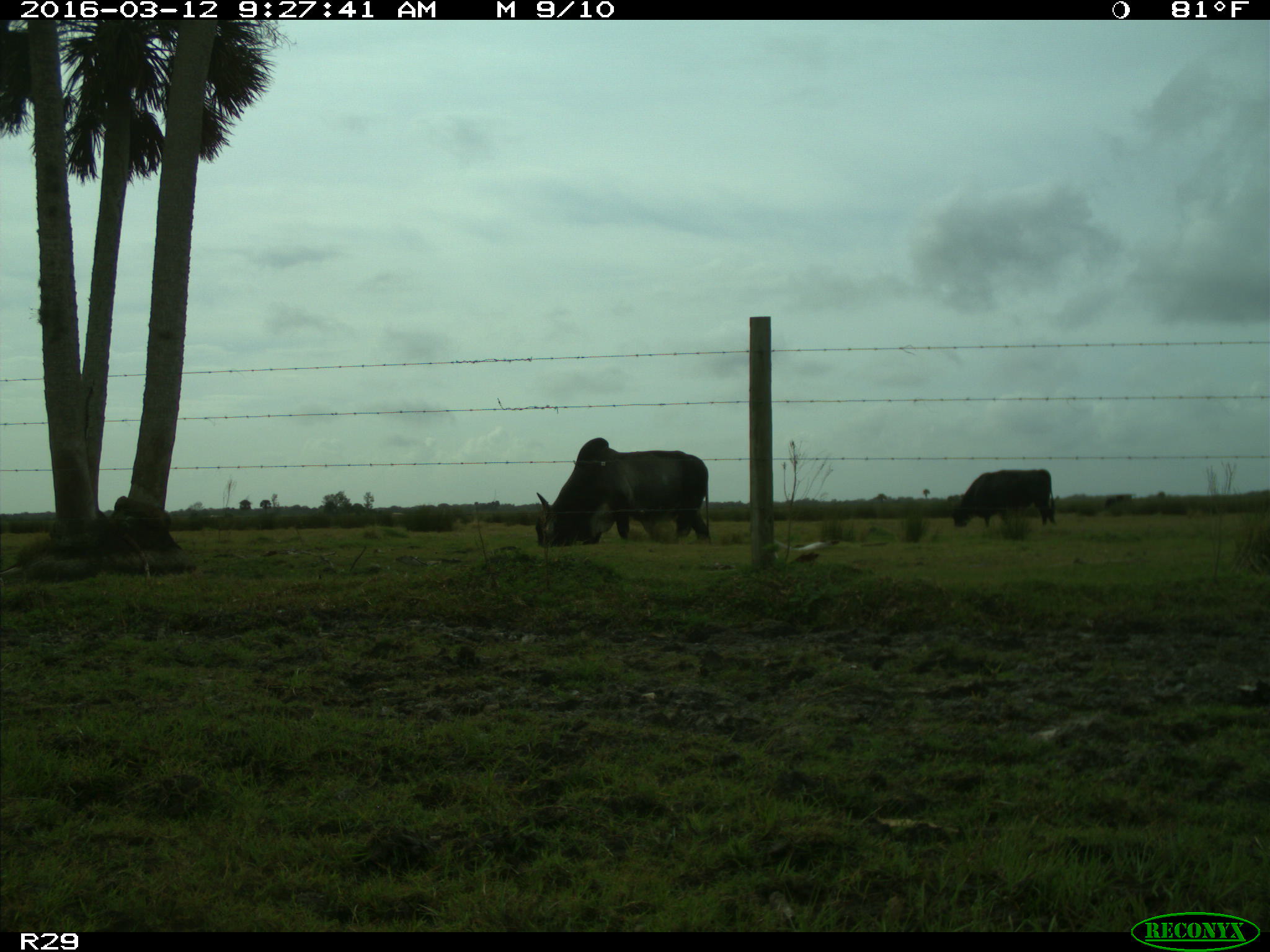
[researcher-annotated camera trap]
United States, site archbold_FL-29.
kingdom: Animalia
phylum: Chordata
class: Mammalia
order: Artiodactyla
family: Bovidae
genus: Bos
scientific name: Bos taurus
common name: domestic cow